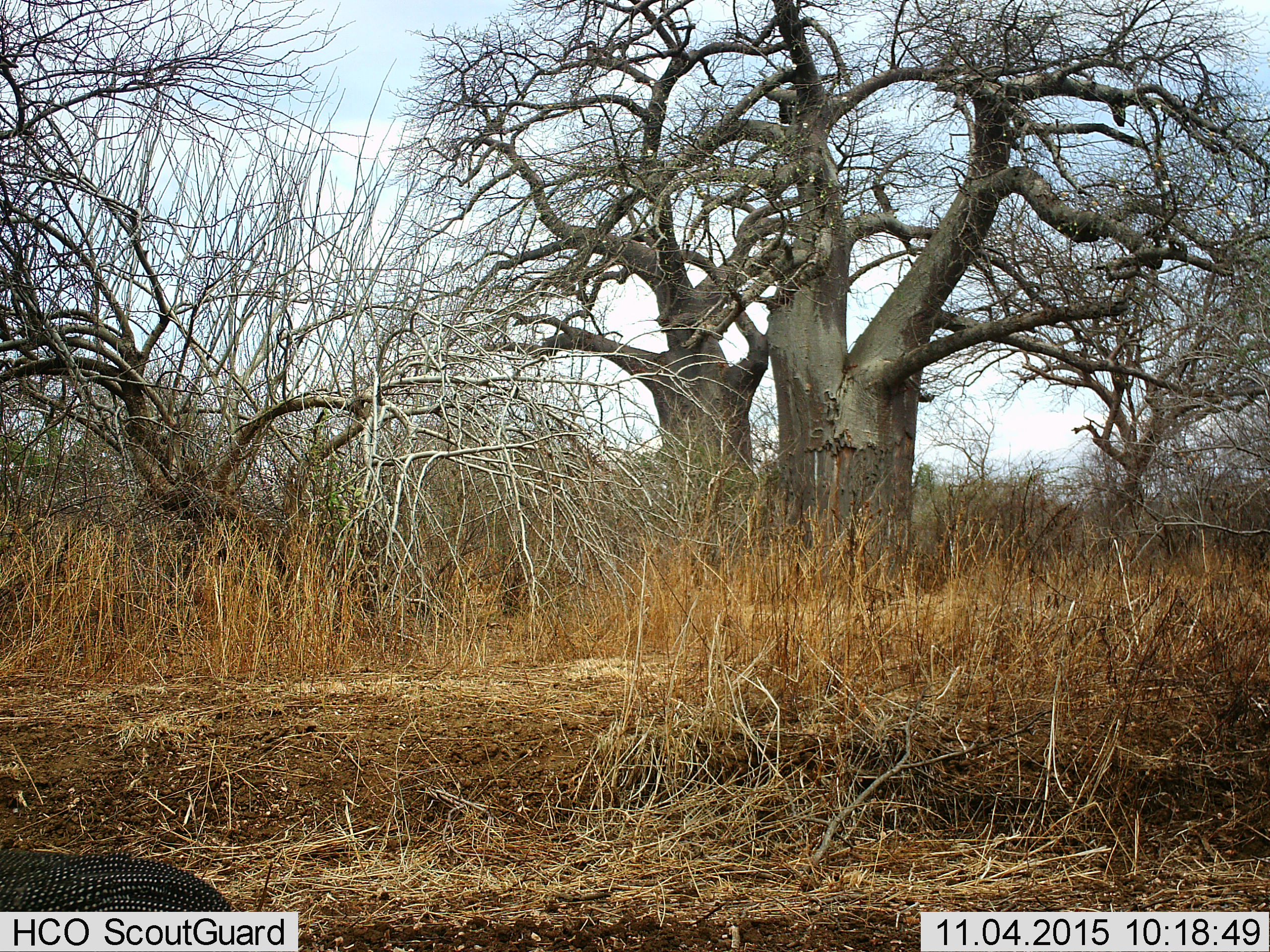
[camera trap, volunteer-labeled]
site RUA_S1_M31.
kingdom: Animalia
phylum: Chordata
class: Aves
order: Galliformes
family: Numididae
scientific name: Numididae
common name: guineafowl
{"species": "guineafowl (Numididae)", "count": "1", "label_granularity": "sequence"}